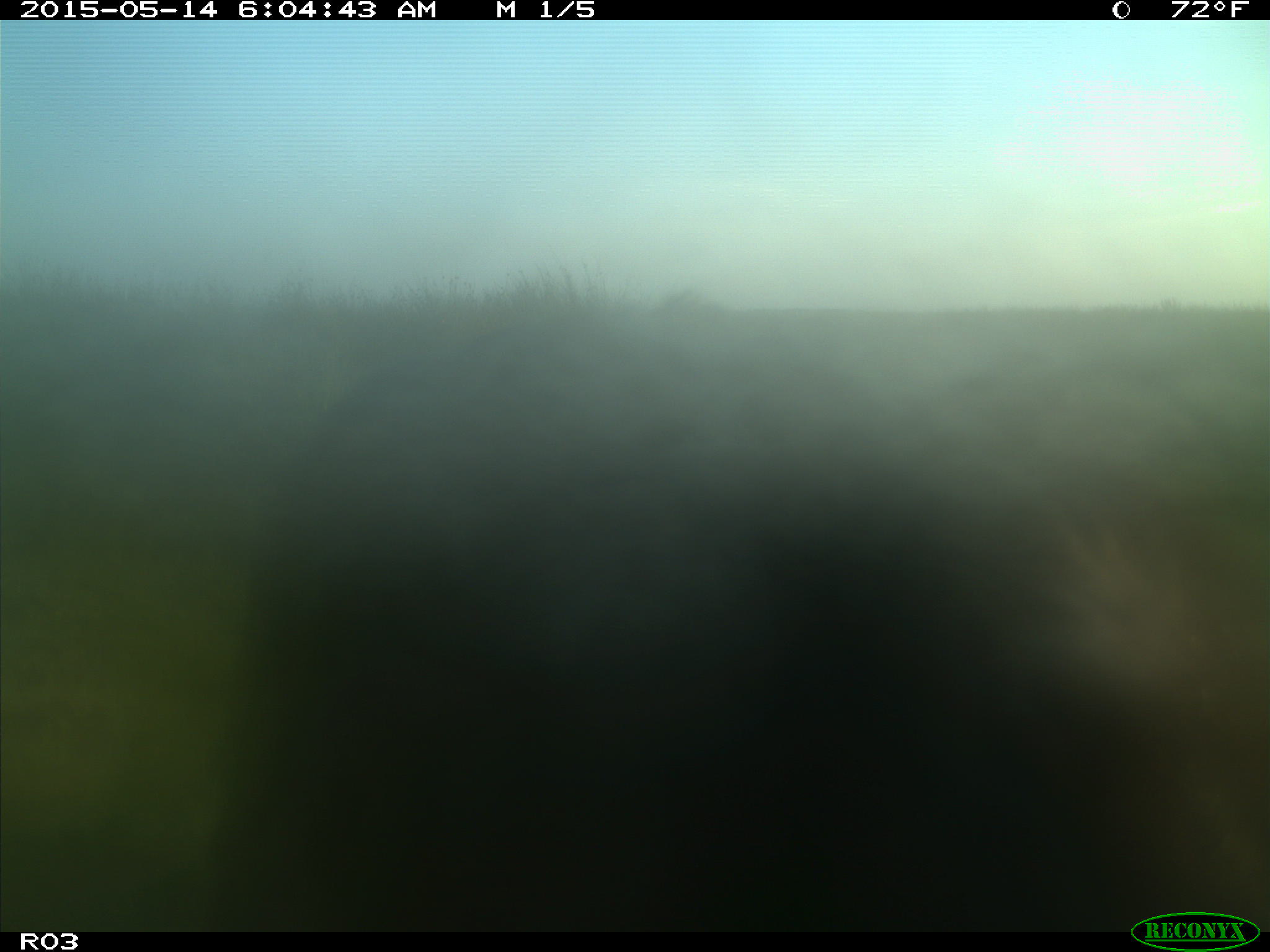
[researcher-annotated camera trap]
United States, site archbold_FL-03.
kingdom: Animalia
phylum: Chordata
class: Mammalia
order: Artiodactyla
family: Bovidae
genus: Bos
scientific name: Bos taurus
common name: domestic cow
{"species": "Bos taurus (domestic cow)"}